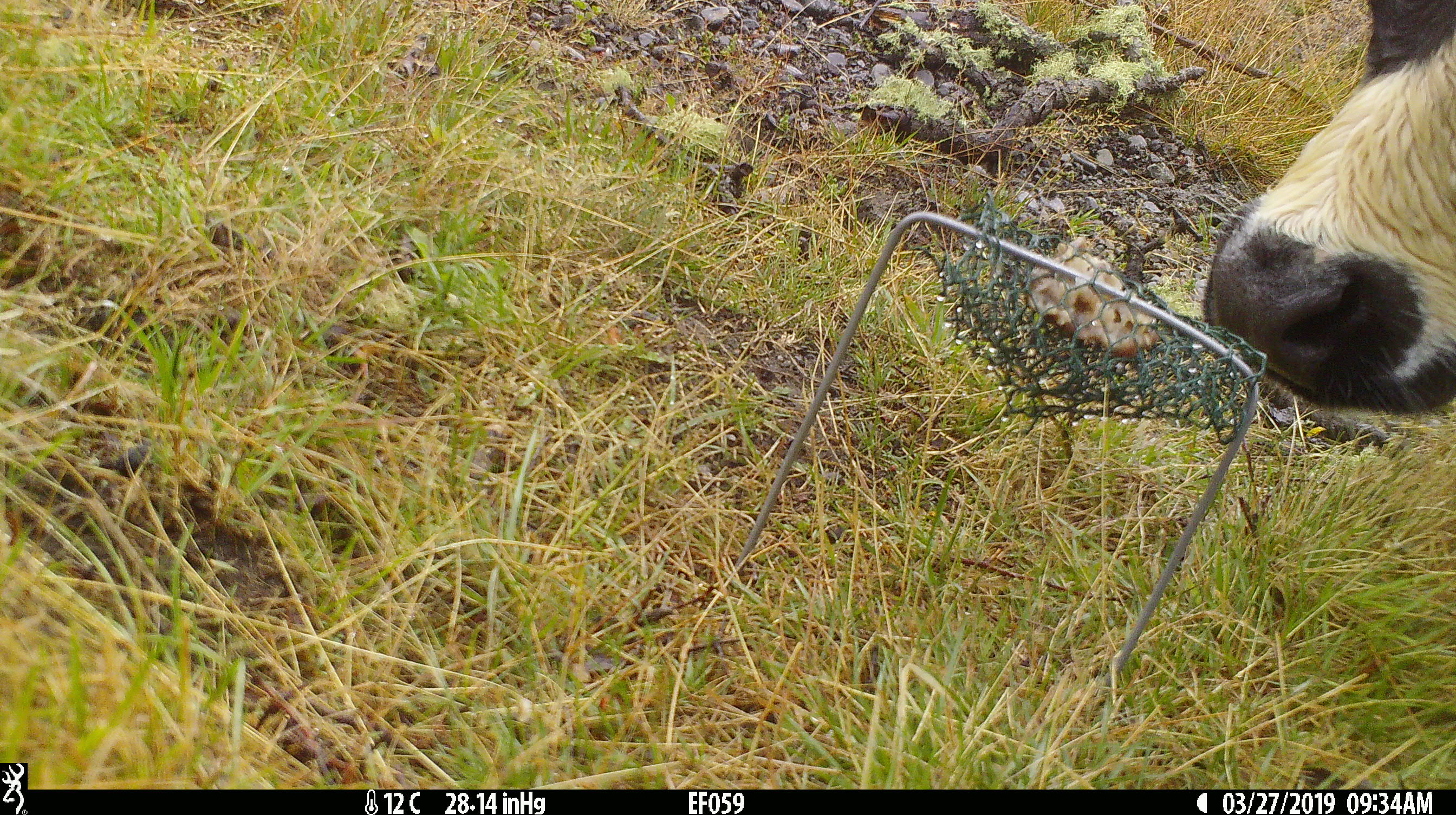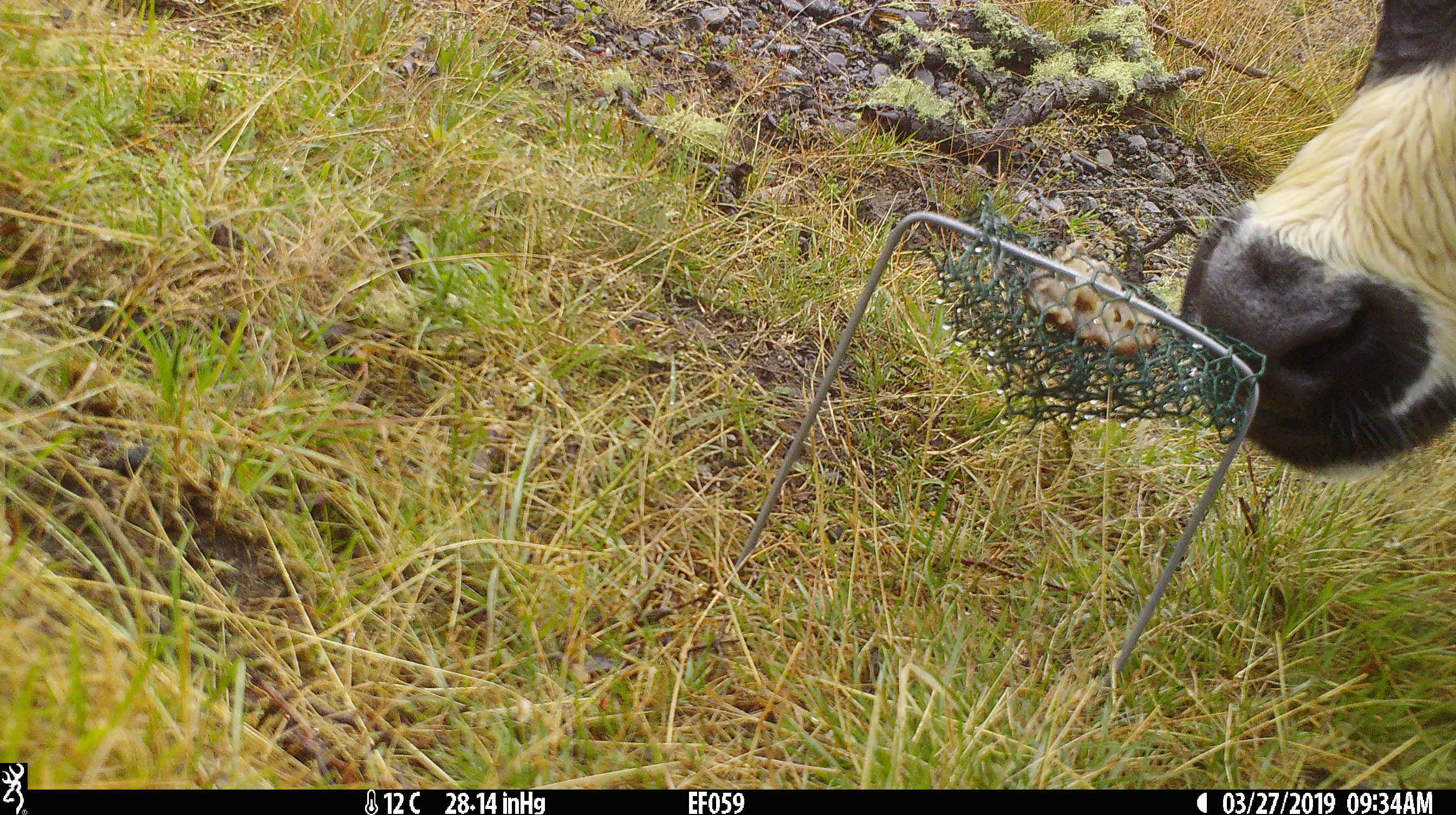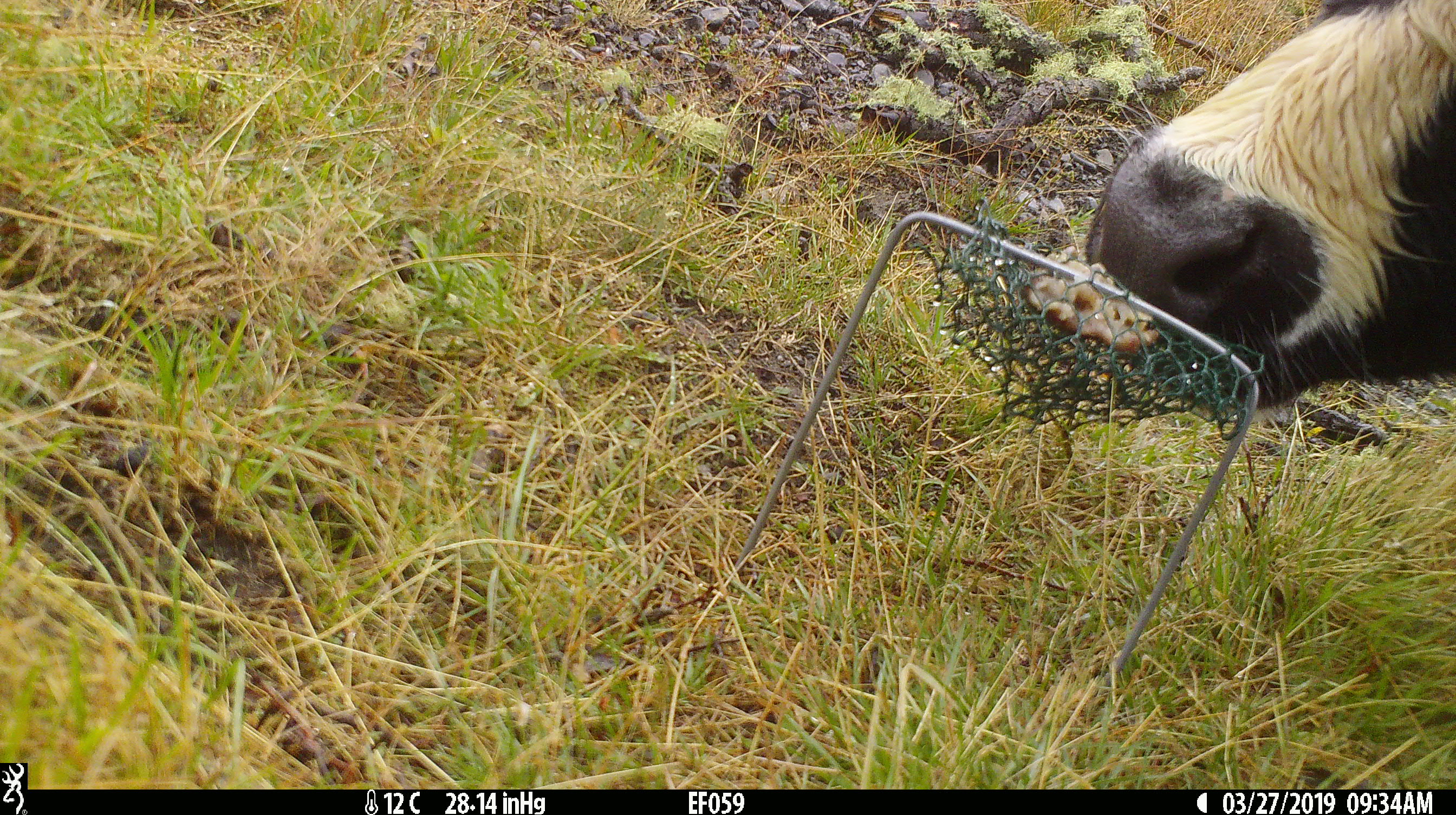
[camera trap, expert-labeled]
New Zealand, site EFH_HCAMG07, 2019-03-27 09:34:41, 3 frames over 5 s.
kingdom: Animalia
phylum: Chordata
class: Mammalia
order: Artiodactyla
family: Bovidae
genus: Bos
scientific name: Bos taurus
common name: domestic cow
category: cow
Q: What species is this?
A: Cow (domestic cow) (Bos taurus).